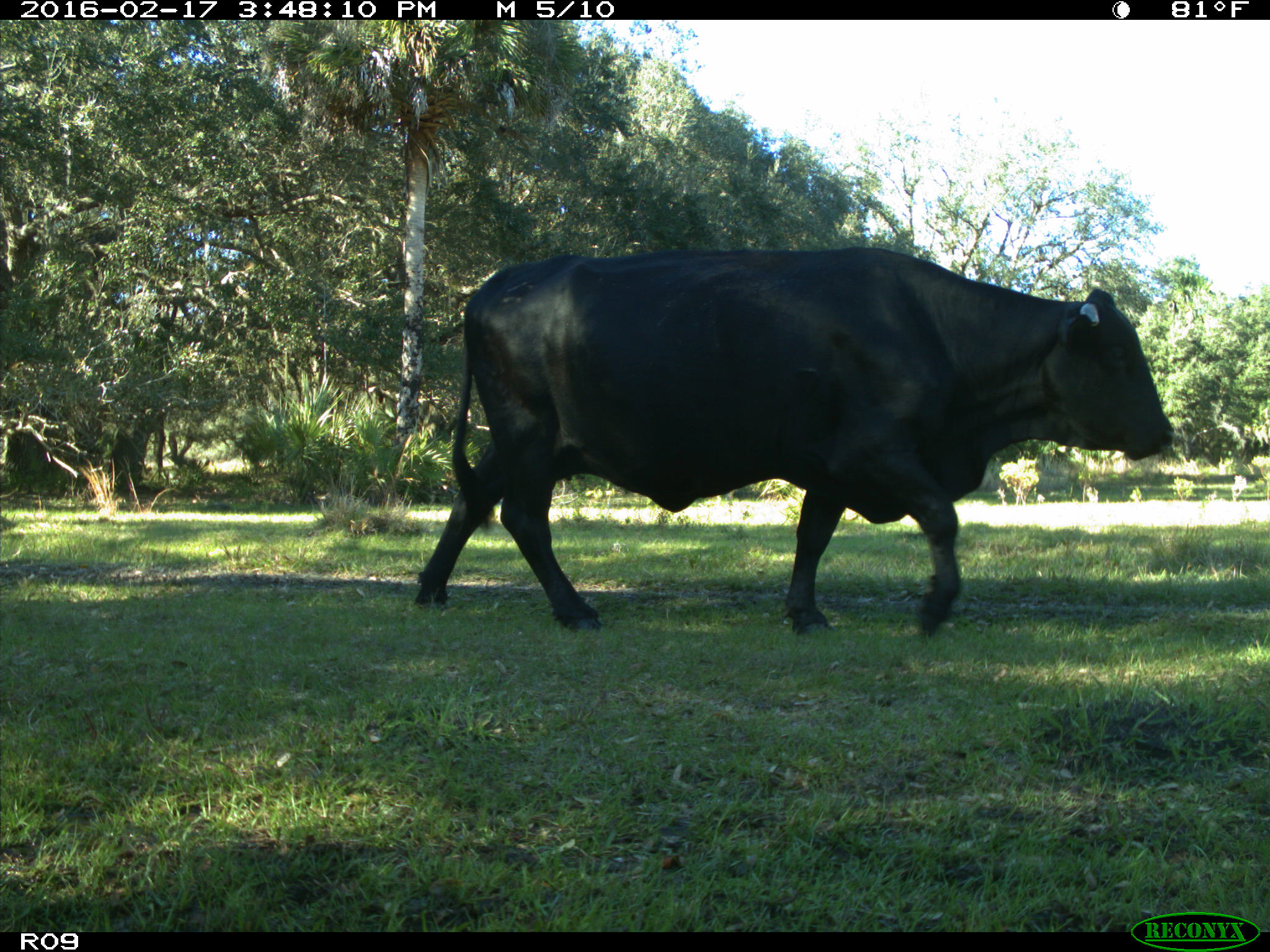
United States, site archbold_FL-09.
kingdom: Animalia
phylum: Chordata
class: Mammalia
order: Artiodactyla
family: Bovidae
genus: Bos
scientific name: Bos taurus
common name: domestic cow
Bos taurus (domestic cow).